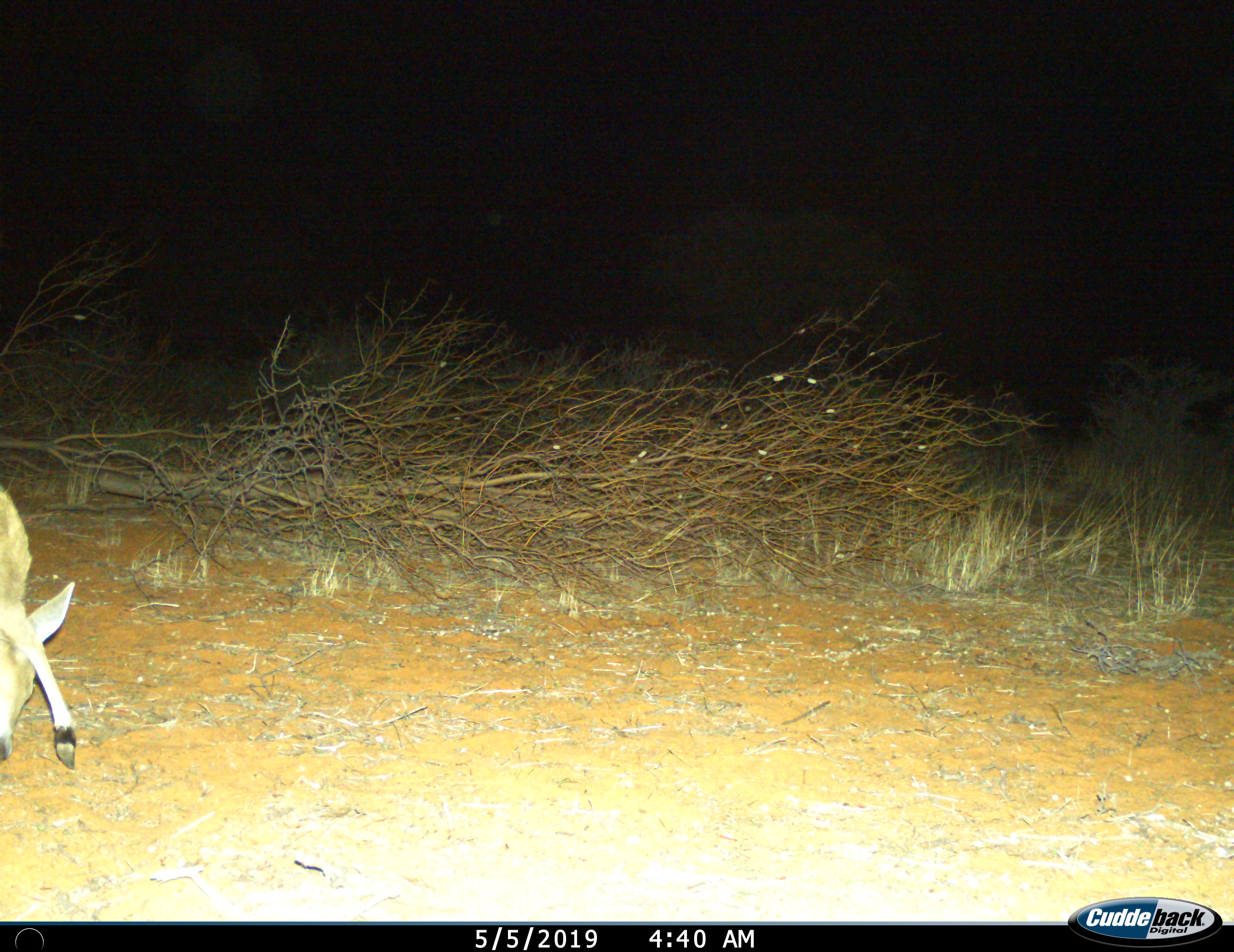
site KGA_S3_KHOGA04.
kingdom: Animalia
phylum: Chordata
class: Mammalia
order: Artiodactyla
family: Bovidae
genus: Sylvicapra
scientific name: Sylvicapra grimmia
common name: common duiker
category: duikercommongrey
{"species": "duikercommongrey (common duiker) (Sylvicapra grimmia)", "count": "1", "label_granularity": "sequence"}